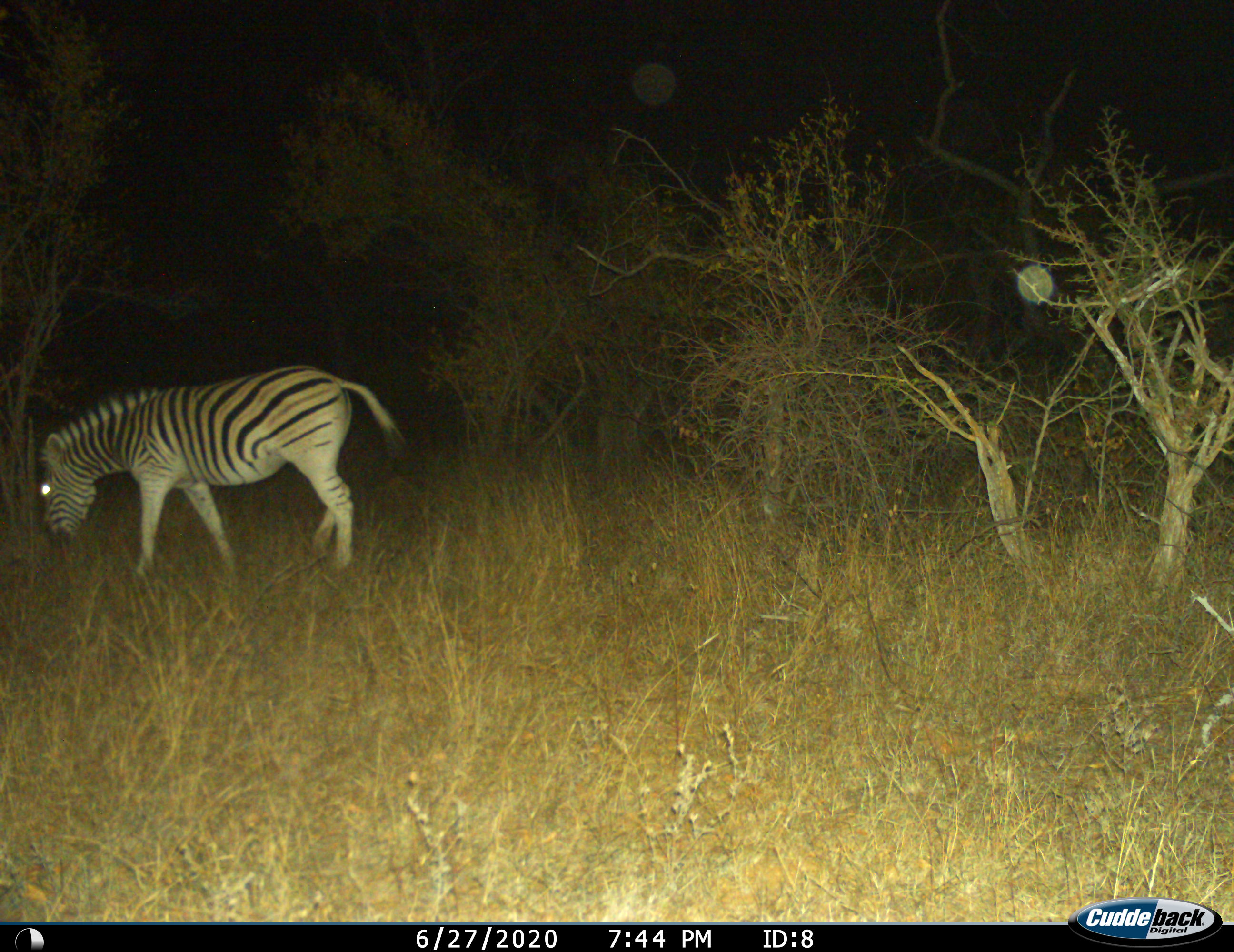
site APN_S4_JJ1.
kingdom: Animalia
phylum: Chordata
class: Mammalia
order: Perissodactyla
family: Equidae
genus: Equus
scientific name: Equus quagga burchellii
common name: burchell's zebra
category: zebraburchells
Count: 1.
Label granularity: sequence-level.